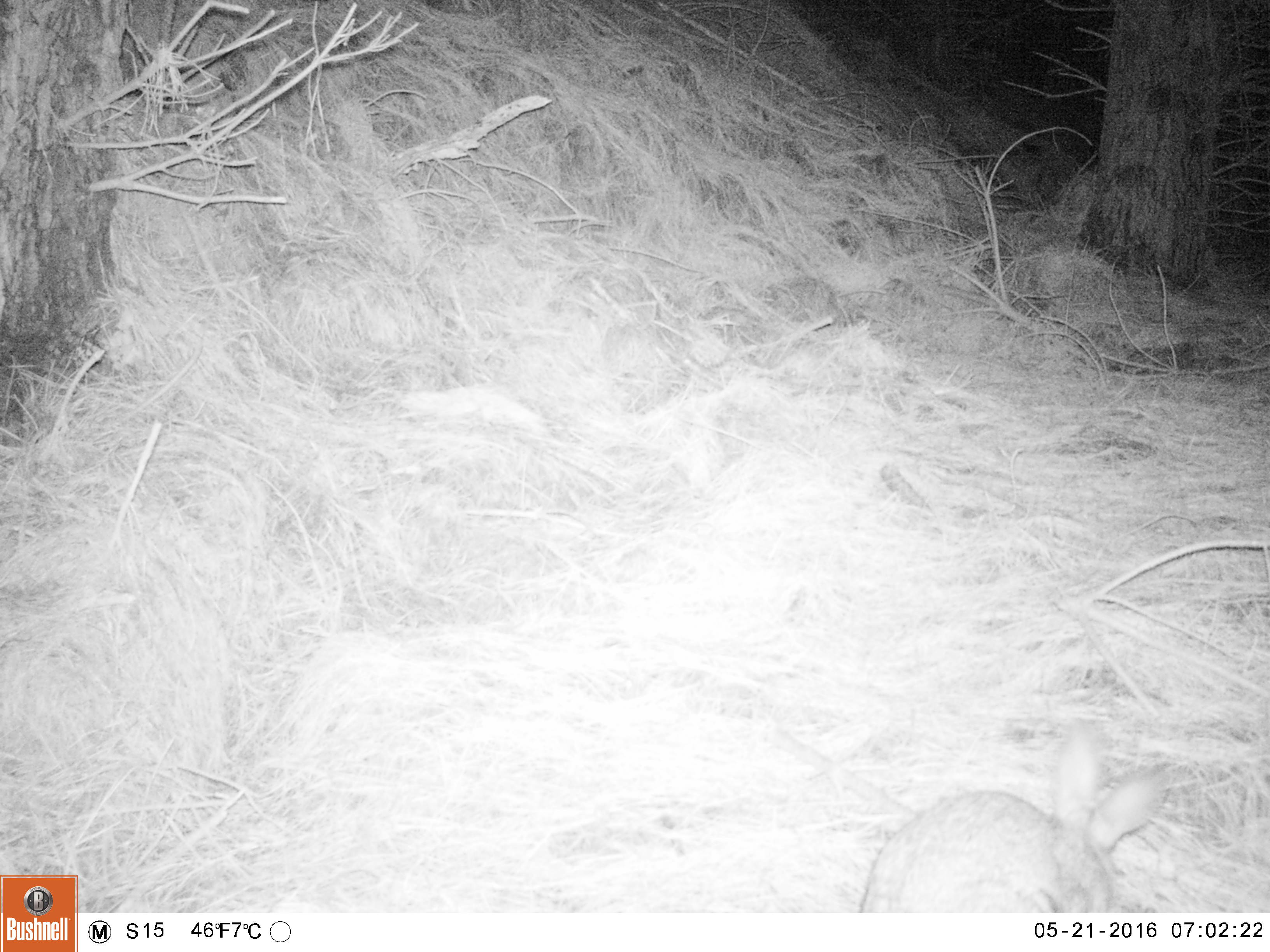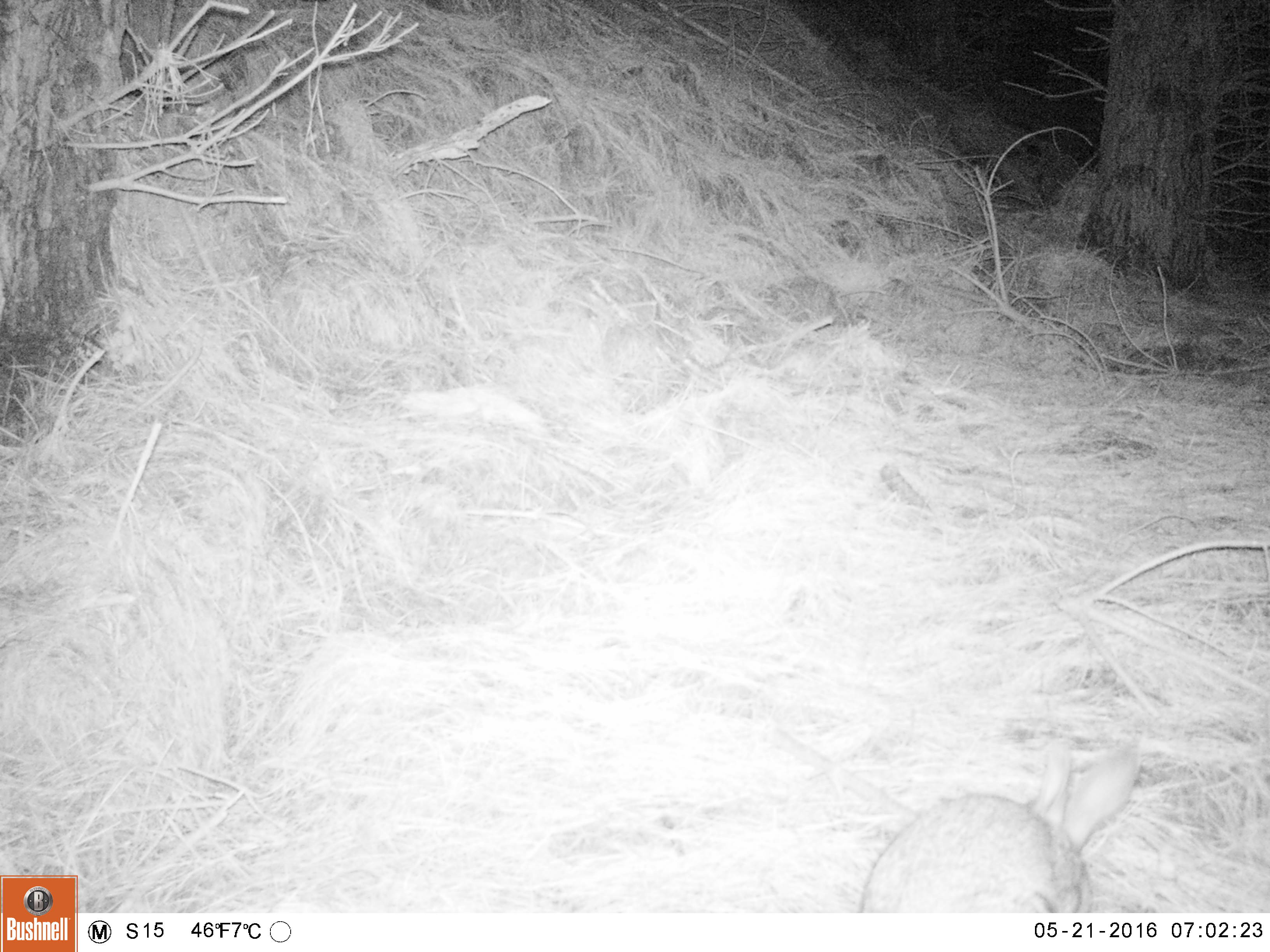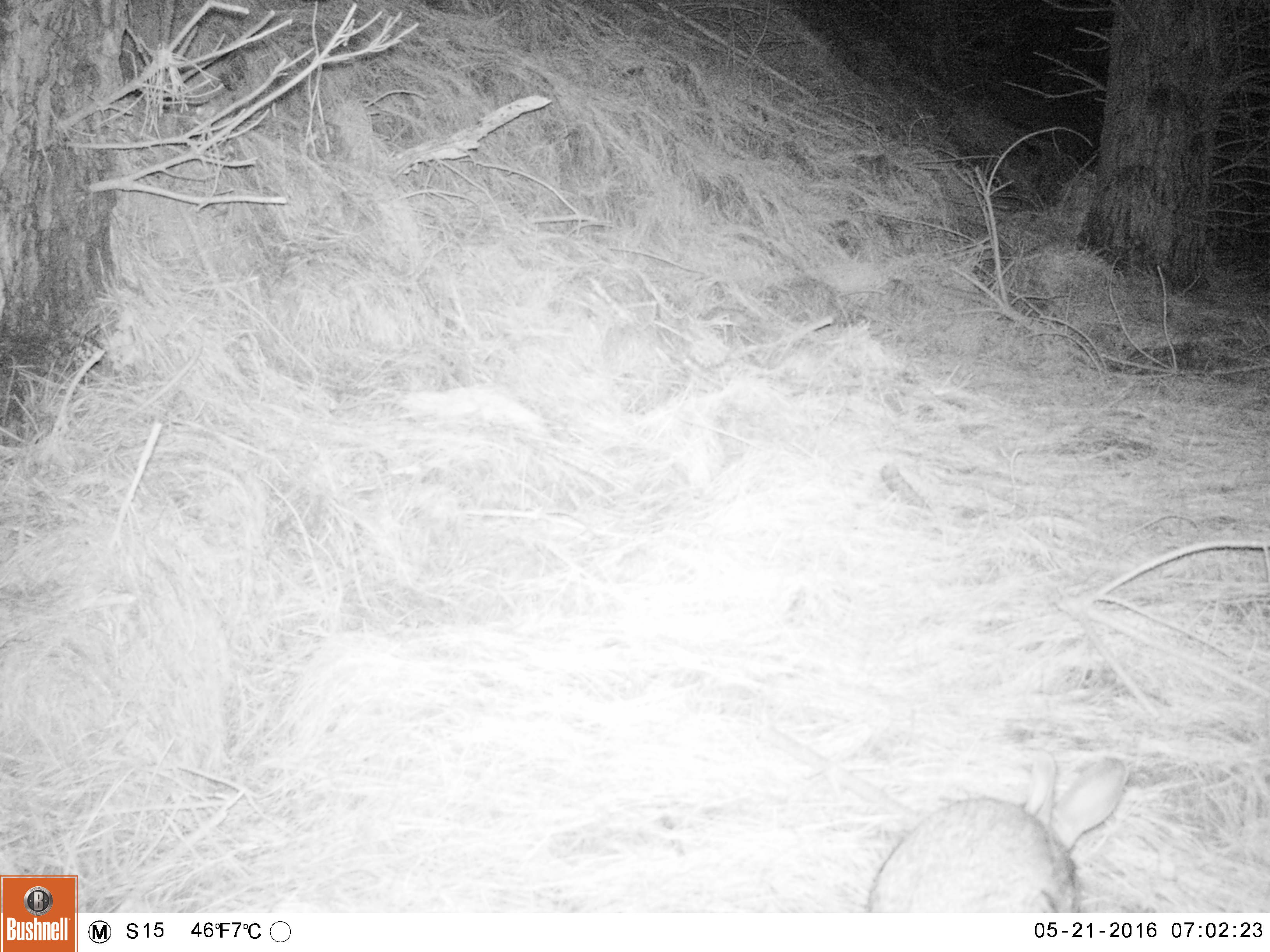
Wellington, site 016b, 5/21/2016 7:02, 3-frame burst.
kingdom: Animalia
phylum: Chordata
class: Mammalia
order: Lagomorpha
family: Leporidae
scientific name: Leporidae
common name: rabbit